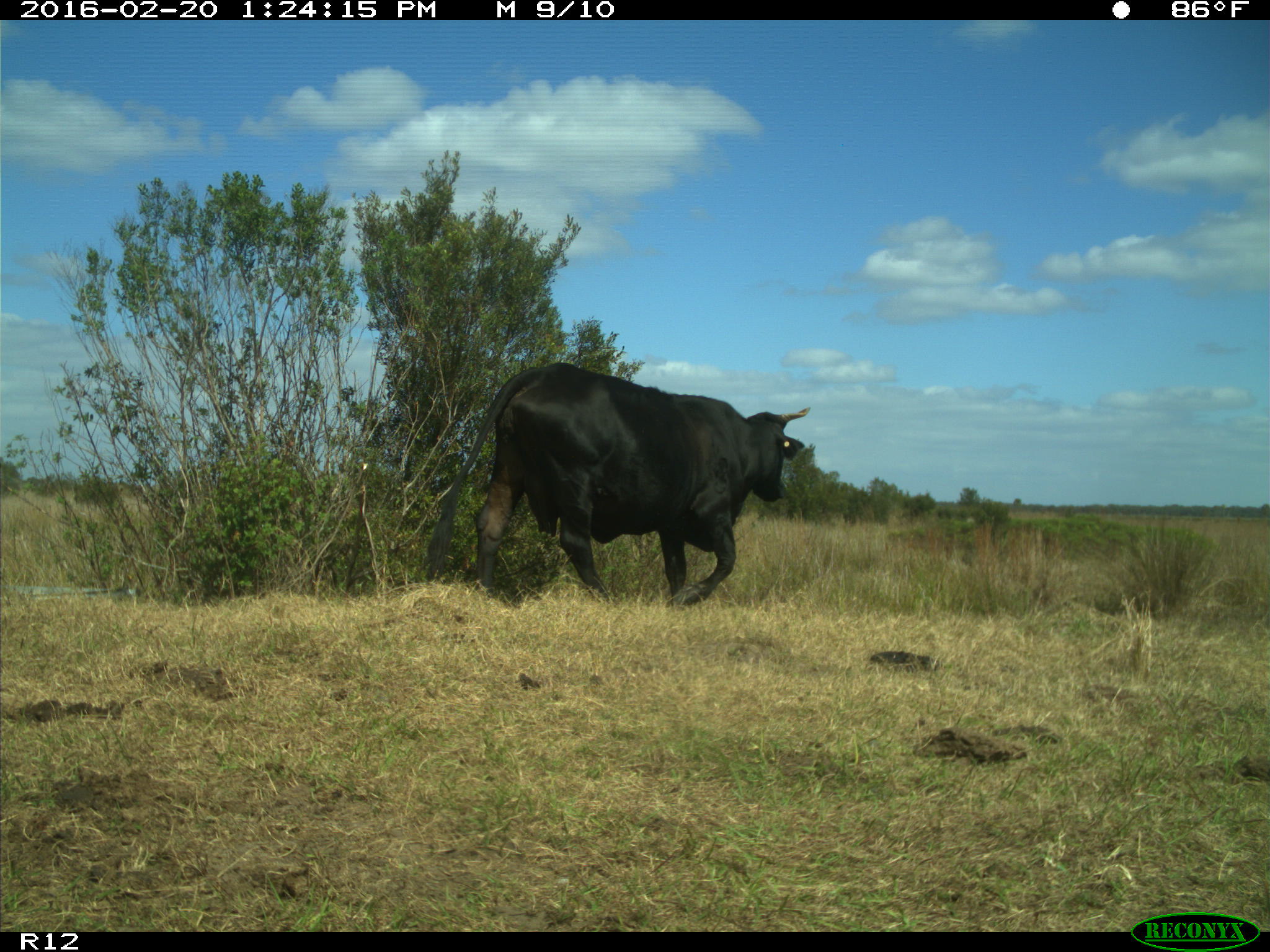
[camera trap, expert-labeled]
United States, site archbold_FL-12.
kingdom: Animalia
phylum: Chordata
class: Mammalia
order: Artiodactyla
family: Bovidae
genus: Bos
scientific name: Bos taurus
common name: domestic cow